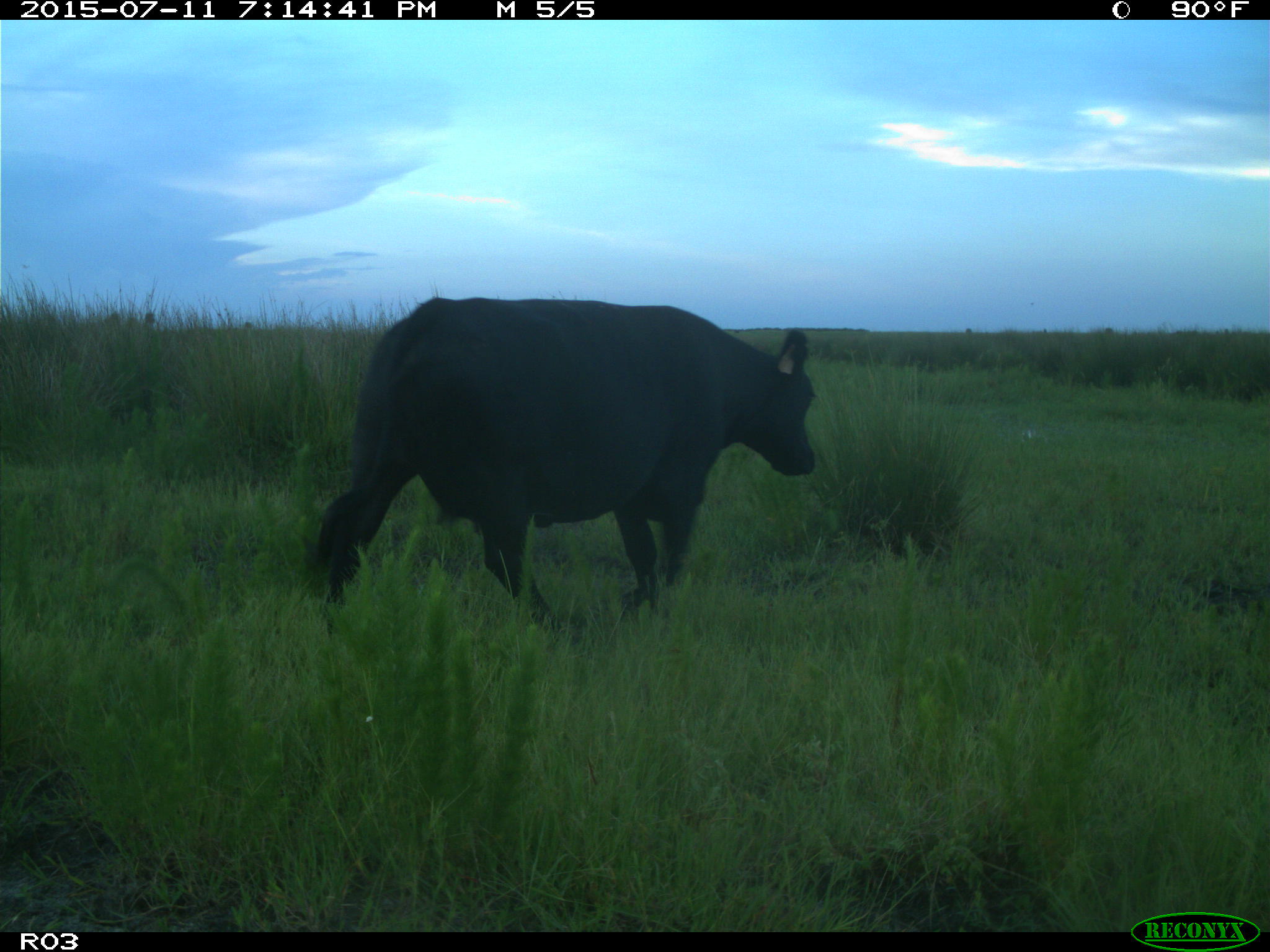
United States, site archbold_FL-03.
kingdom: Animalia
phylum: Chordata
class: Mammalia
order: Artiodactyla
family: Bovidae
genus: Bos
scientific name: Bos taurus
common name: domestic cow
Bos taurus (domestic cow).